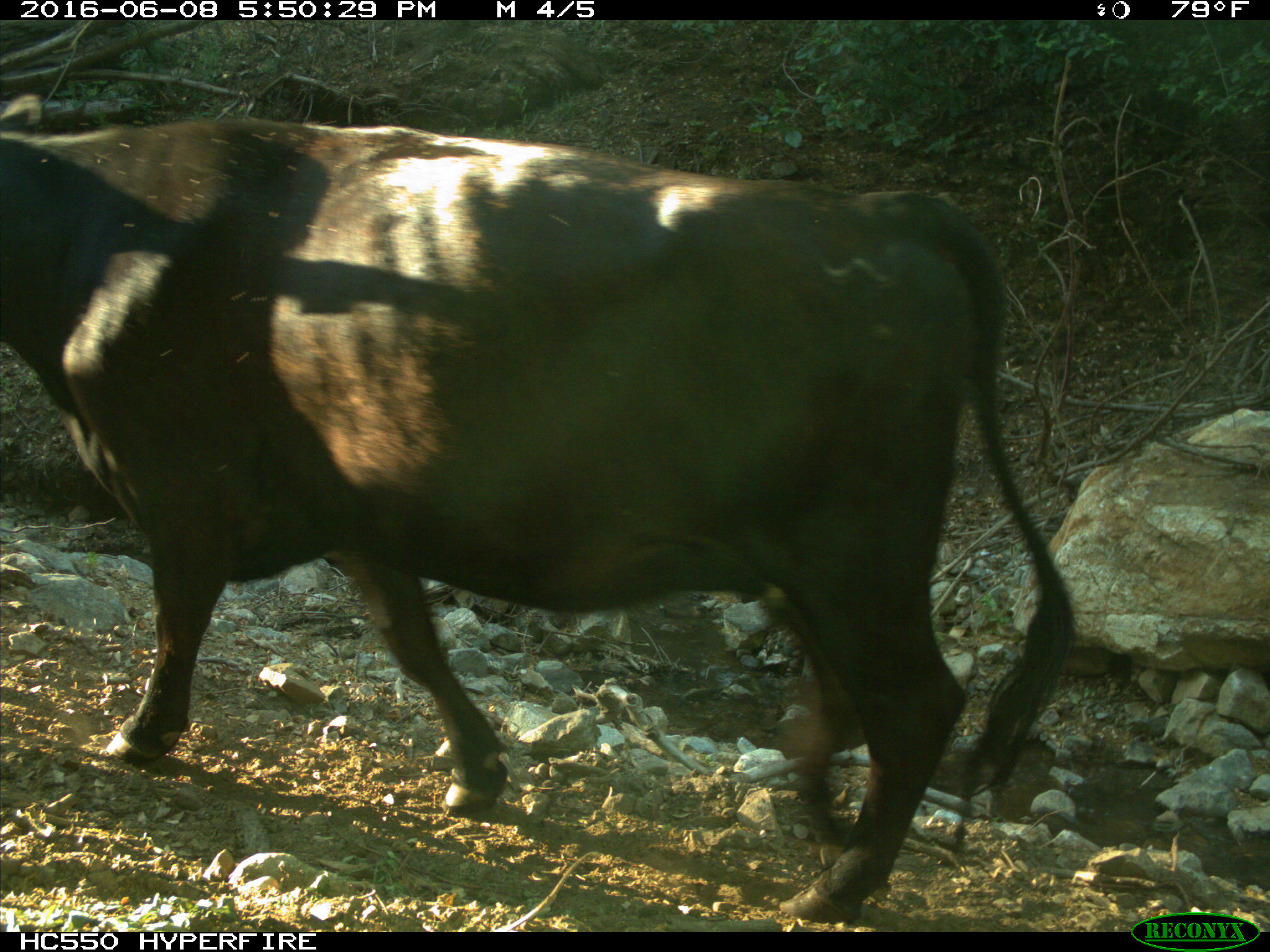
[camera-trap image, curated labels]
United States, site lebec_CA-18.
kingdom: Animalia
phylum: Chordata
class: Mammalia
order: Artiodactyla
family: Bovidae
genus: Bos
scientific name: Bos taurus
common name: domestic cow